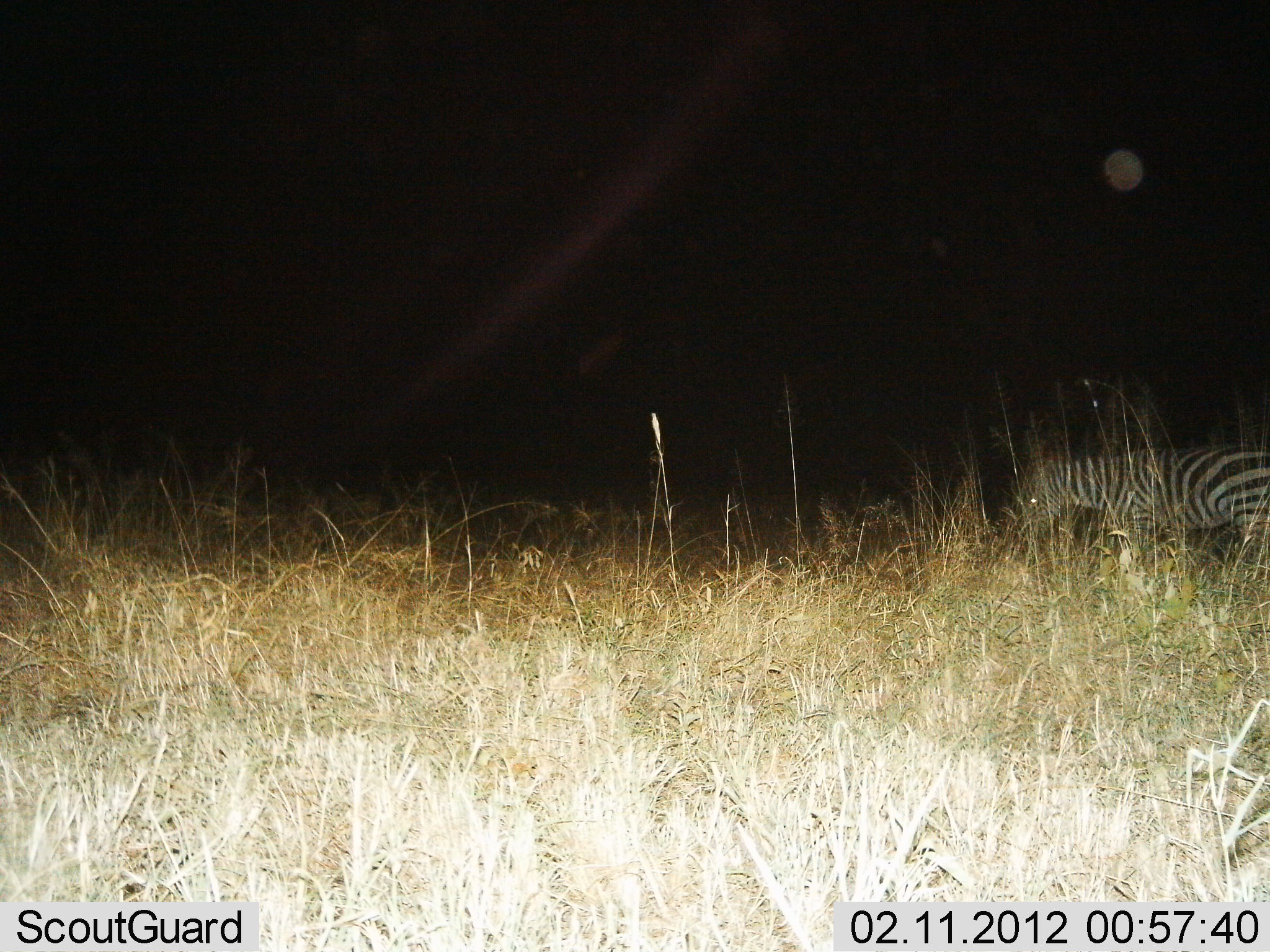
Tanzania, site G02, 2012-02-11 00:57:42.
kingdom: Animalia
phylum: Chordata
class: Mammalia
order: Perissodactyla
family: Equidae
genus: Equus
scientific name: Equus quagga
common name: plains zebra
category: zebra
Zebra (plains zebra) (Equus quagga), count 1. Behavior (volunteer vote fractions): standing 50%, resting 0%, moving 33%, interacting 0%. Young present (vote fraction): 0%. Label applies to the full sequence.